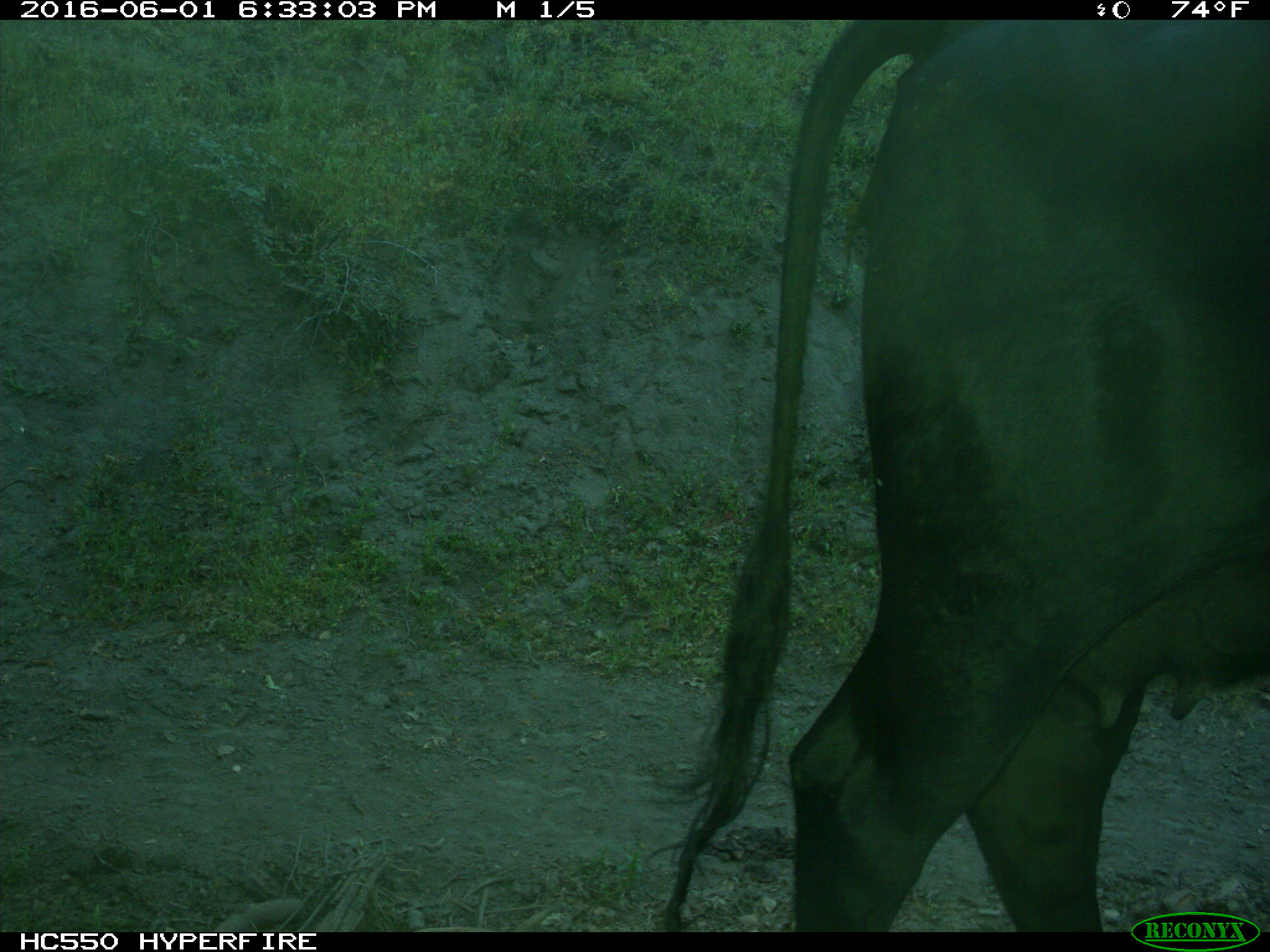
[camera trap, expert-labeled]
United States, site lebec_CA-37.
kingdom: Animalia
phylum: Chordata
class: Mammalia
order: Artiodactyla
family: Bovidae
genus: Bos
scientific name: Bos taurus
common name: domestic cow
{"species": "Bos taurus (domestic cow)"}